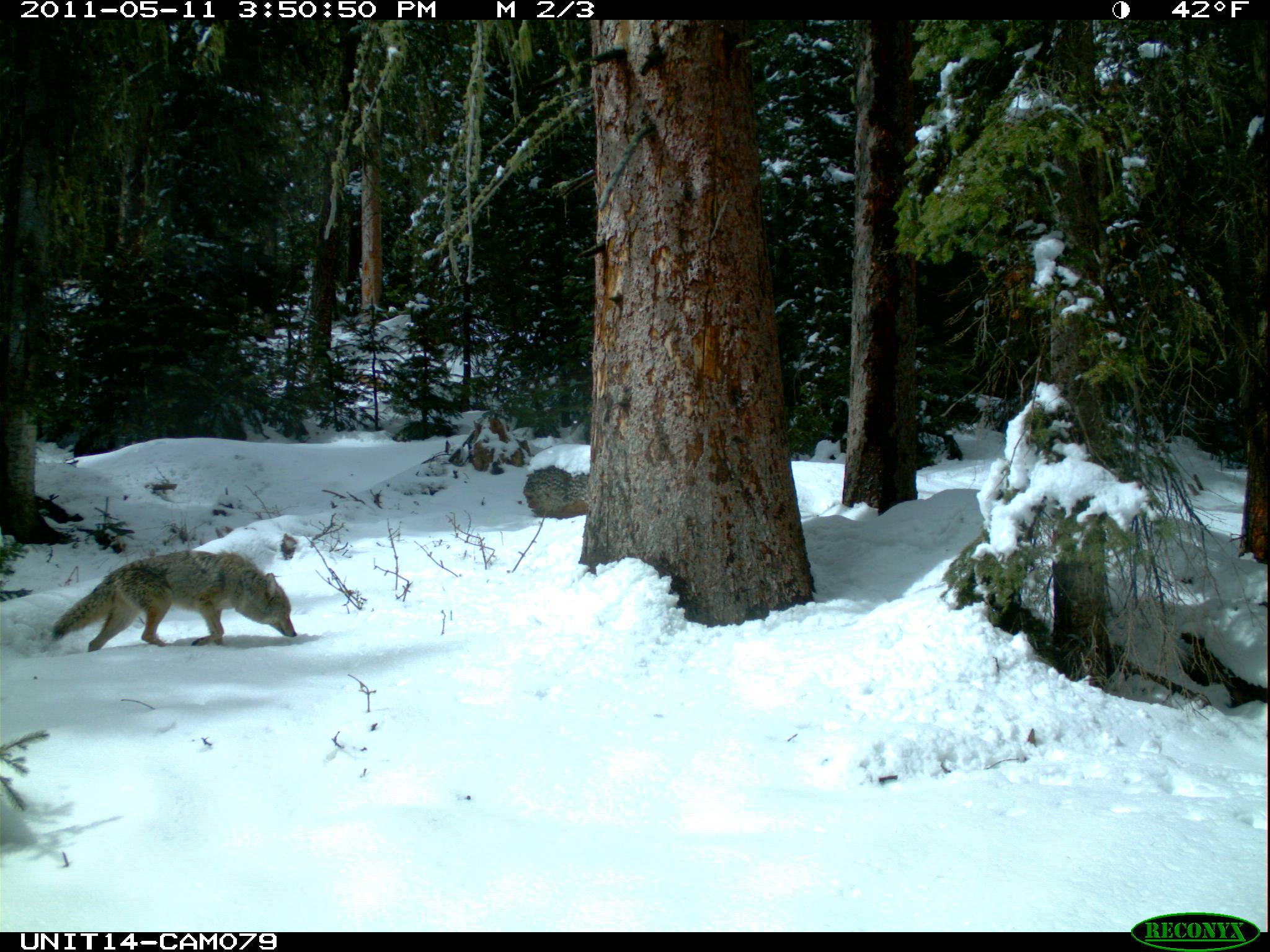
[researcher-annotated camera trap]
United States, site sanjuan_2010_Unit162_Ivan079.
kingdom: Animalia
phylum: Chordata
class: Mammalia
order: Carnivora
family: Canidae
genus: Canis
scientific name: Canis latrans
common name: coyote